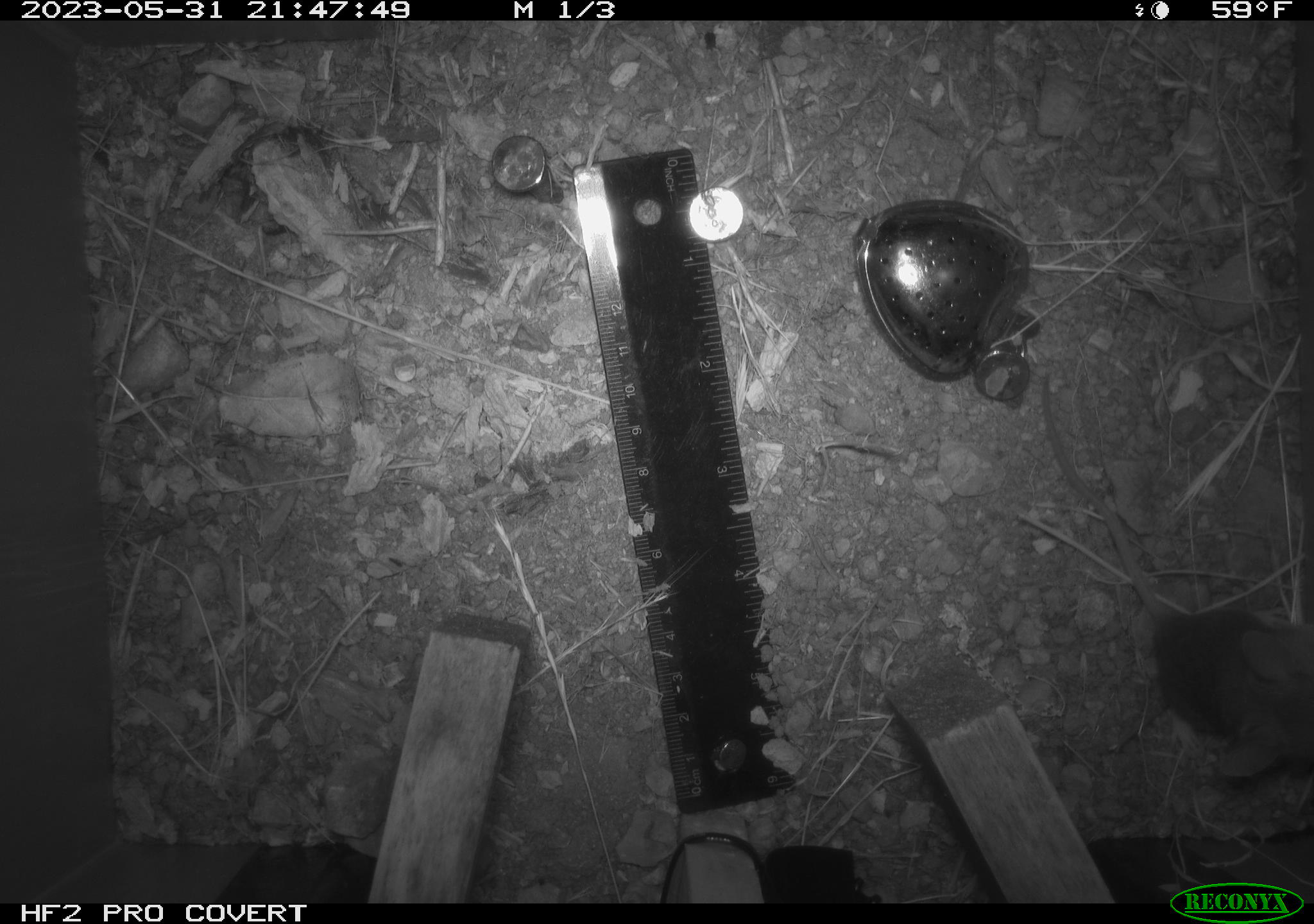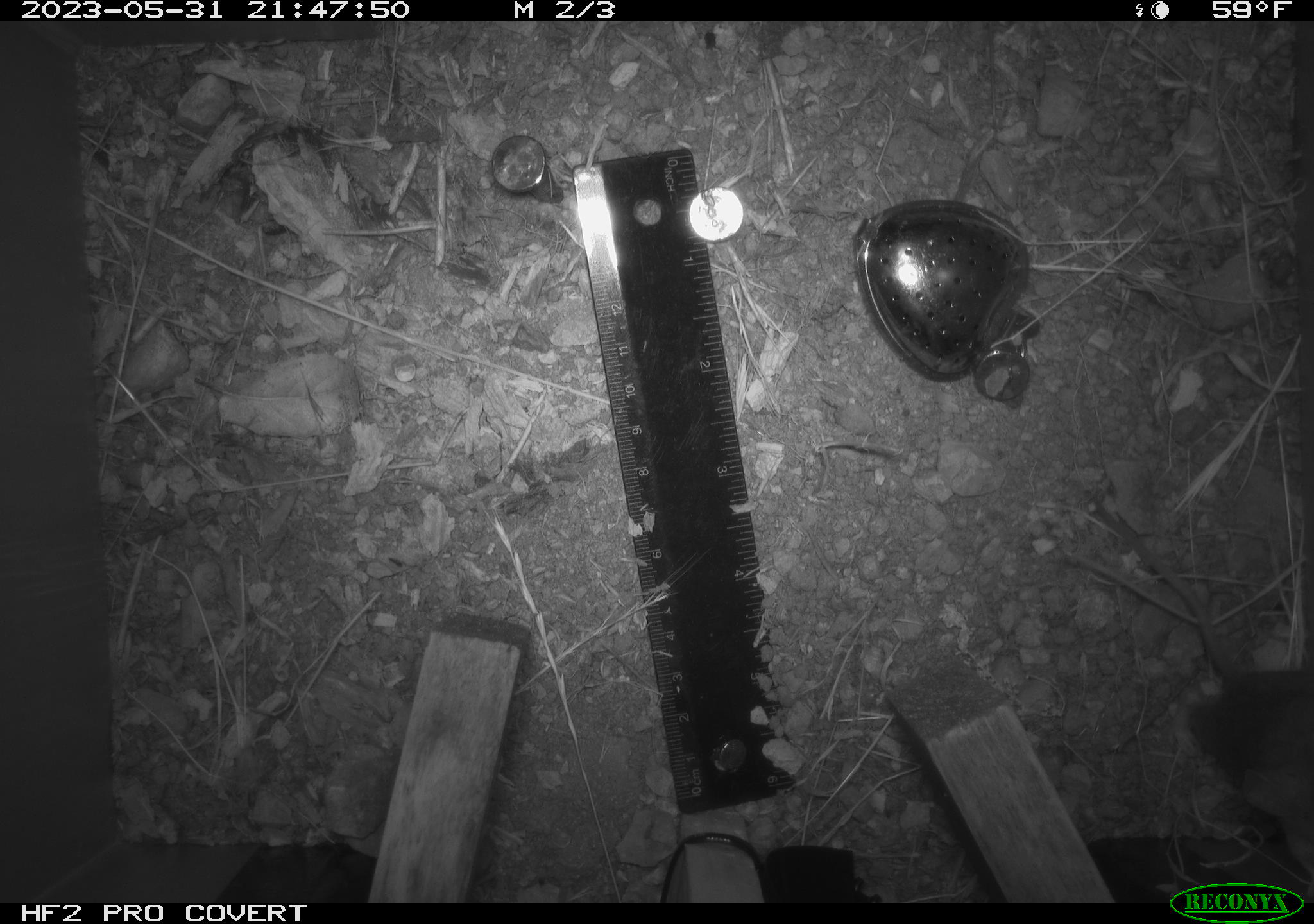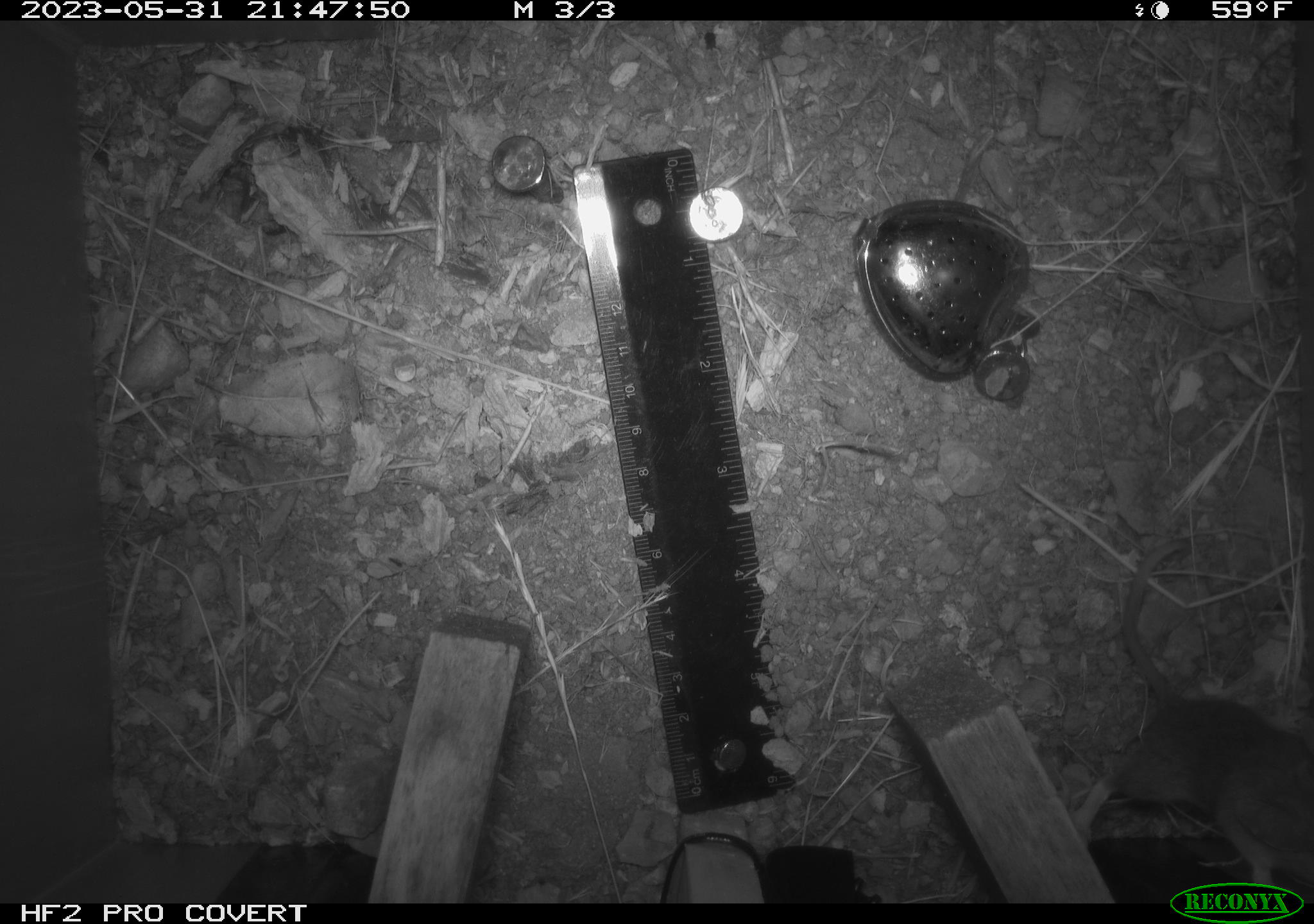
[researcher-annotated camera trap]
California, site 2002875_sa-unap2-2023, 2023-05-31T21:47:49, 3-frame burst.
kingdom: Animalia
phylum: Chordata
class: Mammalia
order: Rodentia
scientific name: Rodentia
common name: mouse species